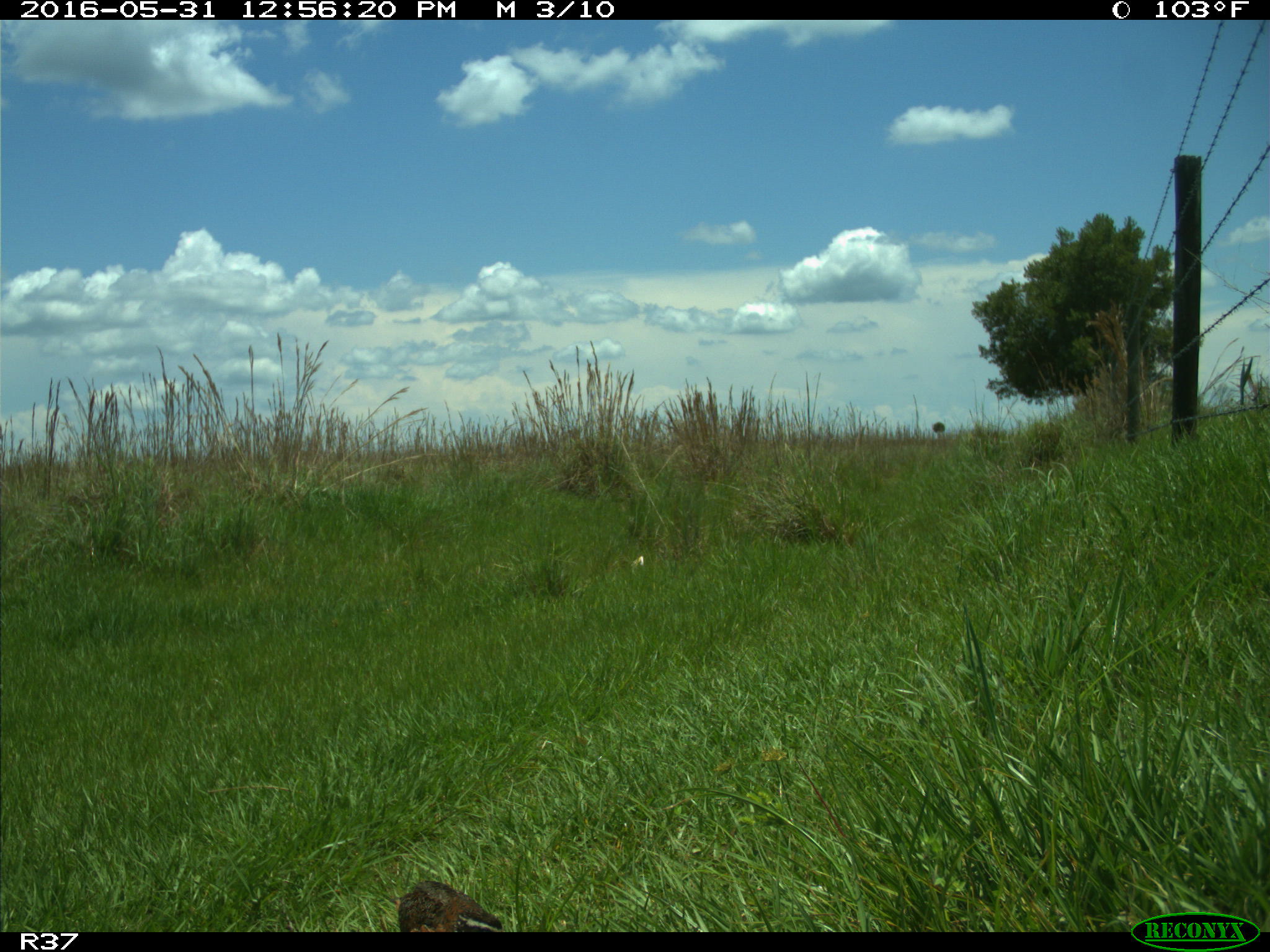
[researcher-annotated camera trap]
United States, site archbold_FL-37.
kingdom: Animalia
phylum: Chordata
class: Aves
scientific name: Aves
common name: birds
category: unidentified bird